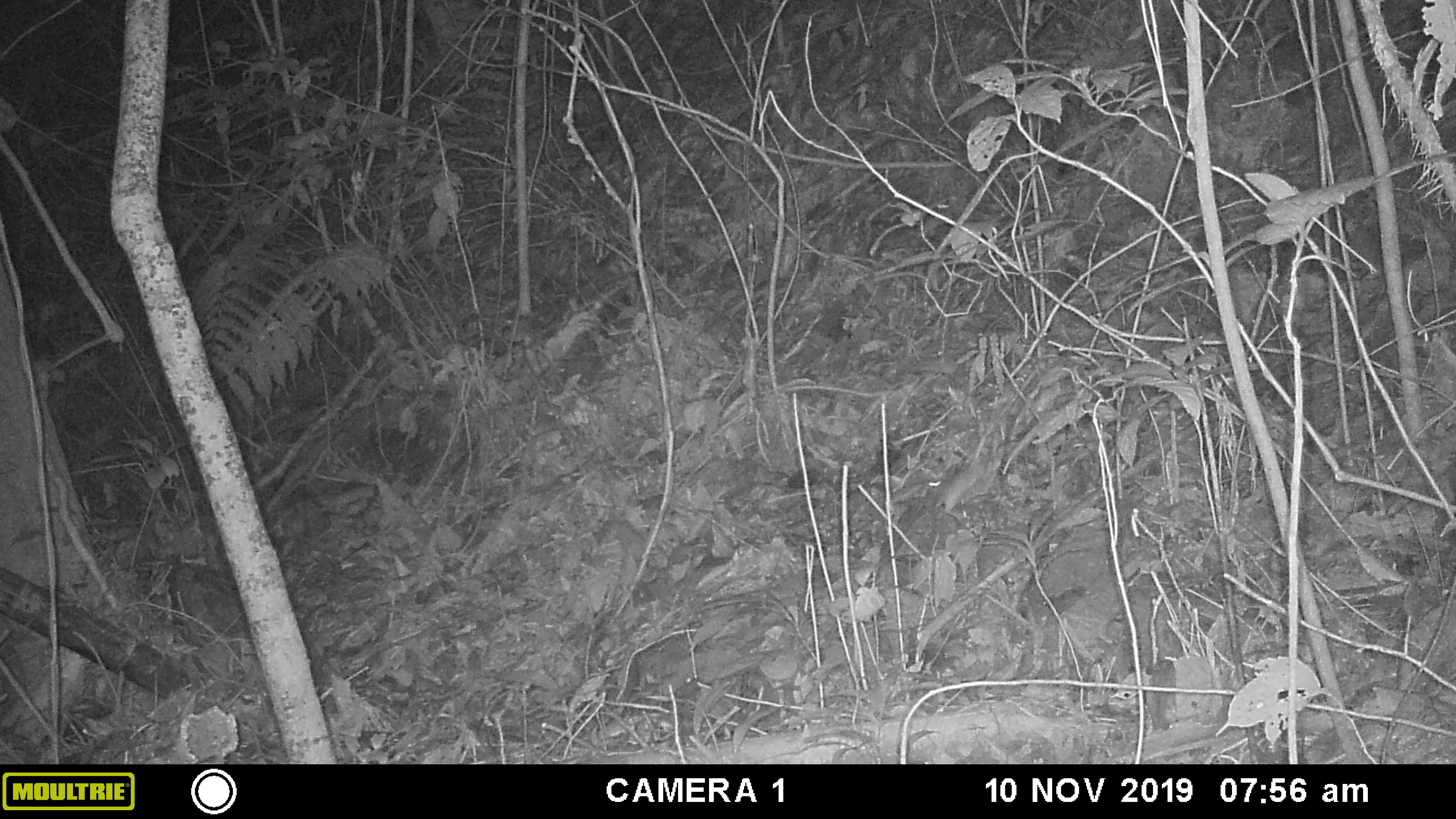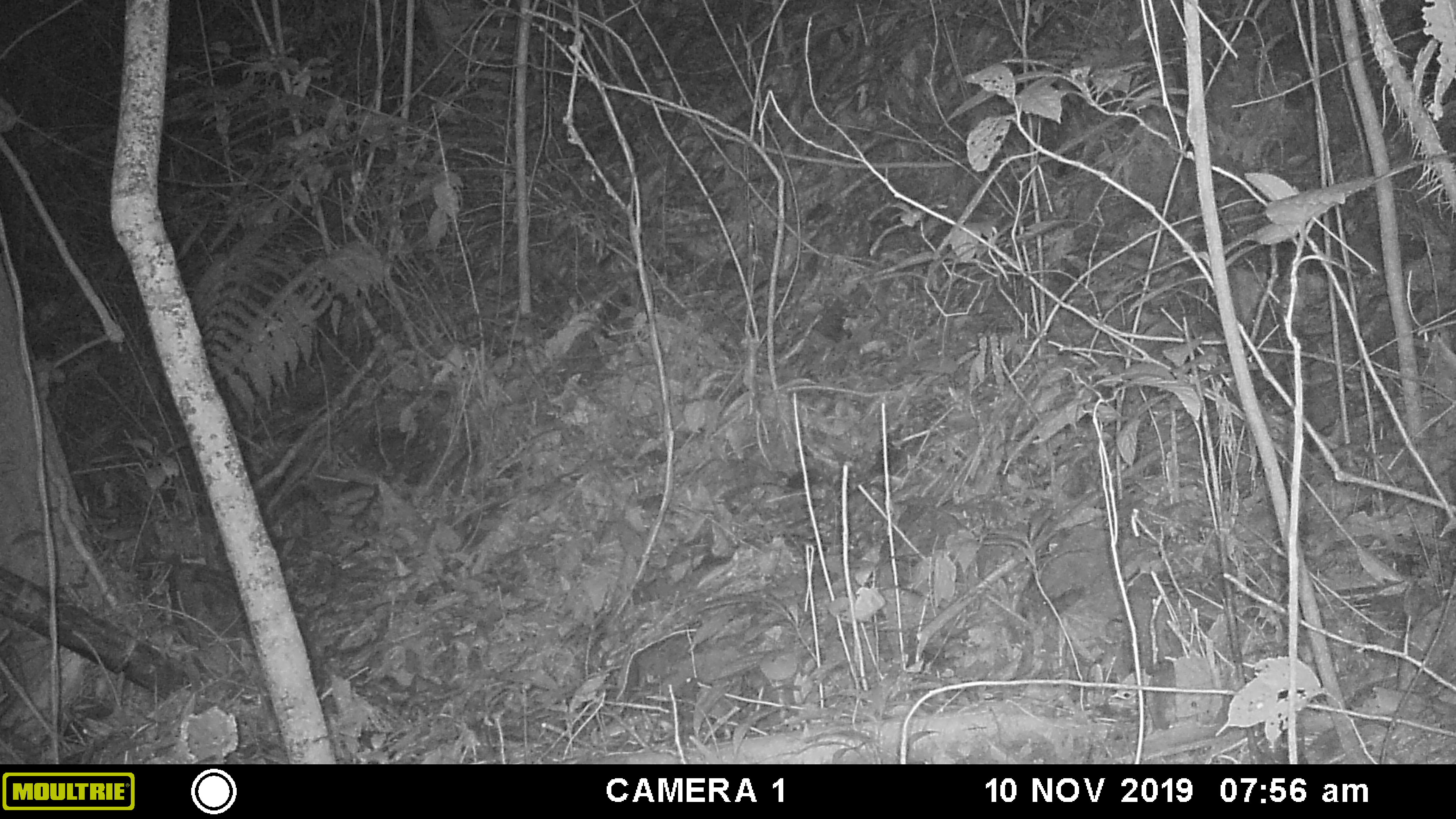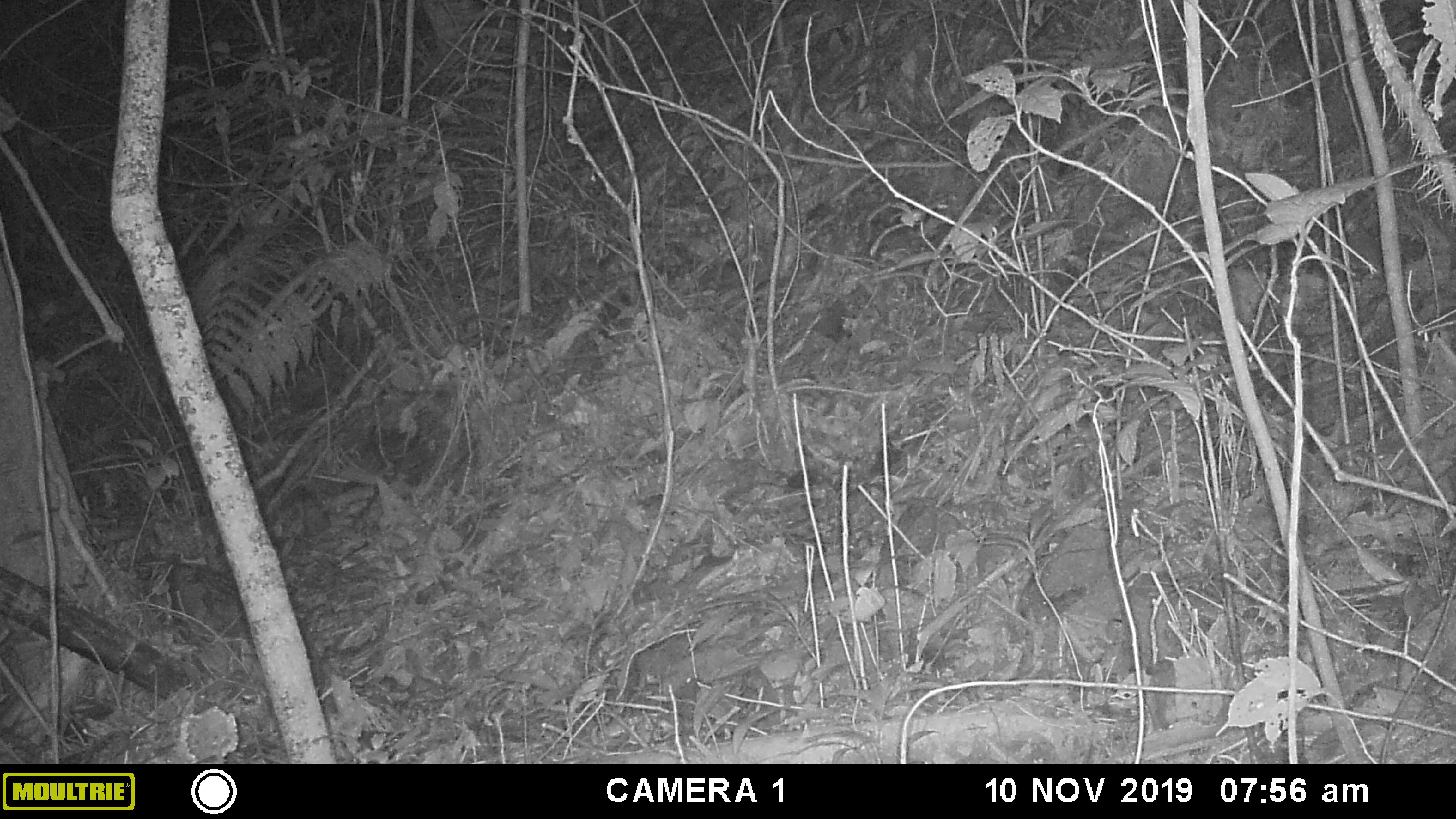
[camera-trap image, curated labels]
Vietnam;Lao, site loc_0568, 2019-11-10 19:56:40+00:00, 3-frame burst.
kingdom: Animalia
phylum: Chordata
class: Mammalia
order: Rodentia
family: Muridae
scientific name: Muridae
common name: old-world mice and rats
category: unidentified murid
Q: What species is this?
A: Unidentified murid (old-world mice and rats) (Muridae).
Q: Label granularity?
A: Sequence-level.